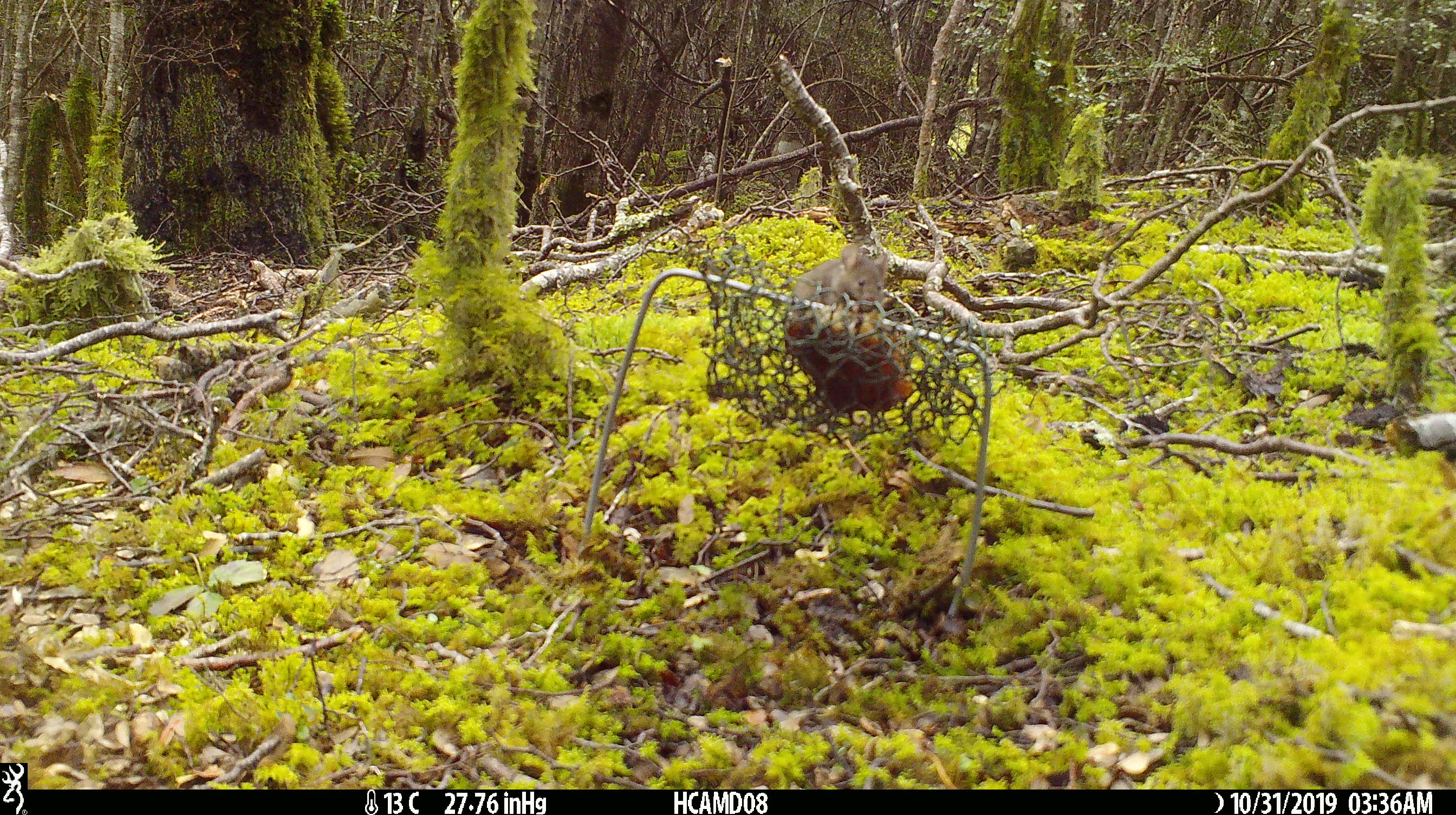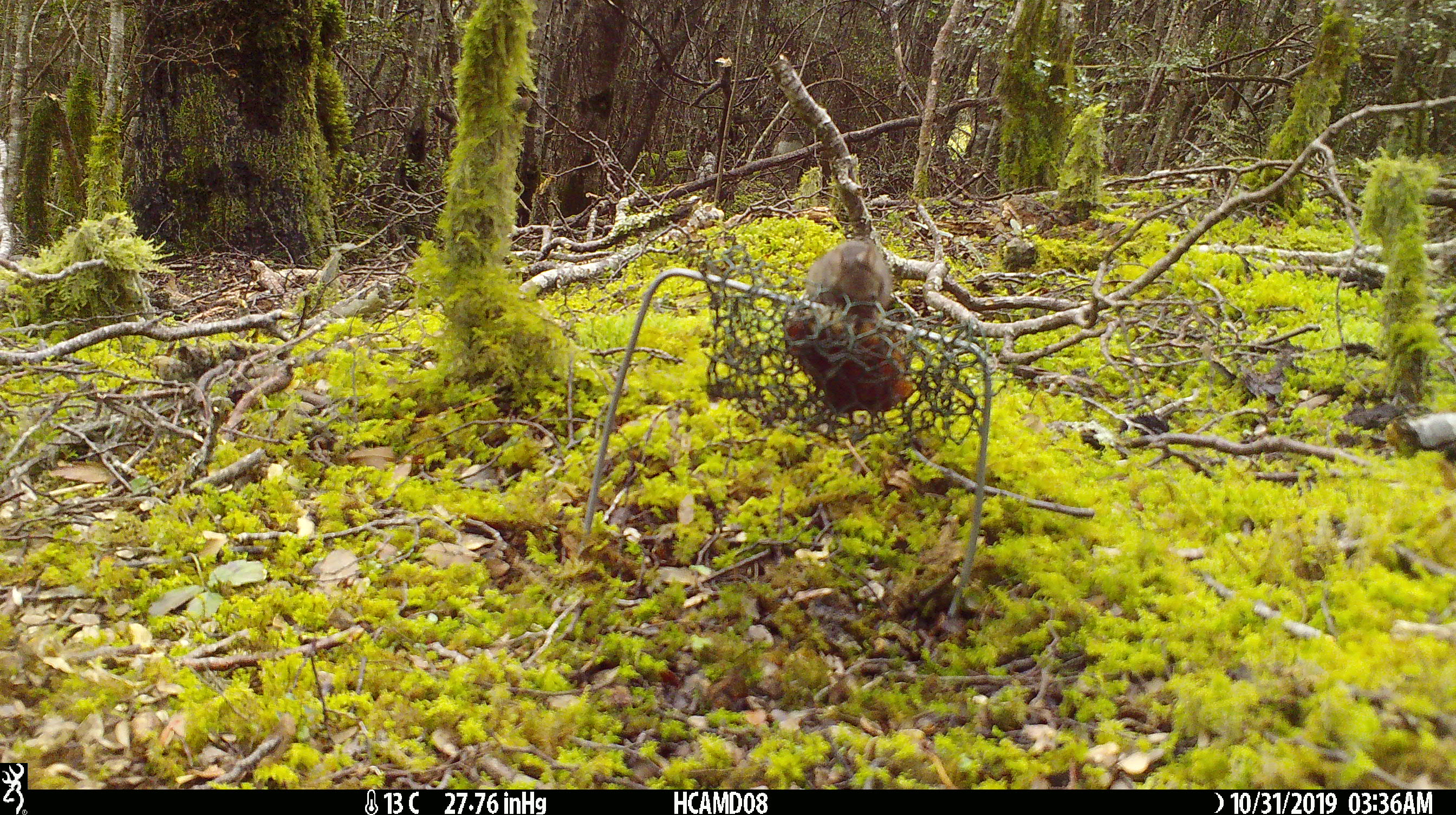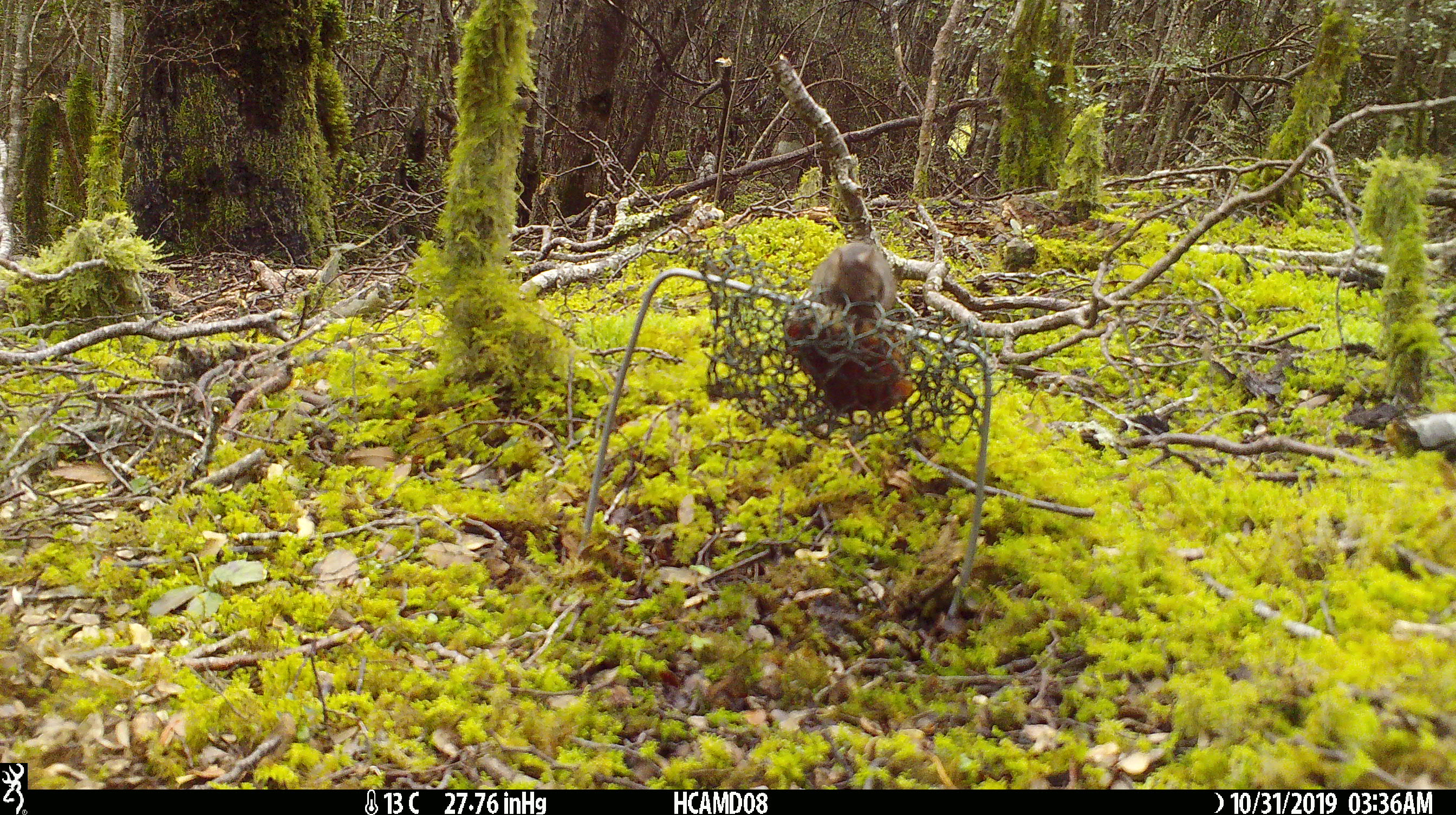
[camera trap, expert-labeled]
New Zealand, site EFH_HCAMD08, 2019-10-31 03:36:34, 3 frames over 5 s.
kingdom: Animalia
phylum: Chordata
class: Mammalia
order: Rodentia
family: Muridae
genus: Mus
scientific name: Mus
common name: mouse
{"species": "mouse (Mus)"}